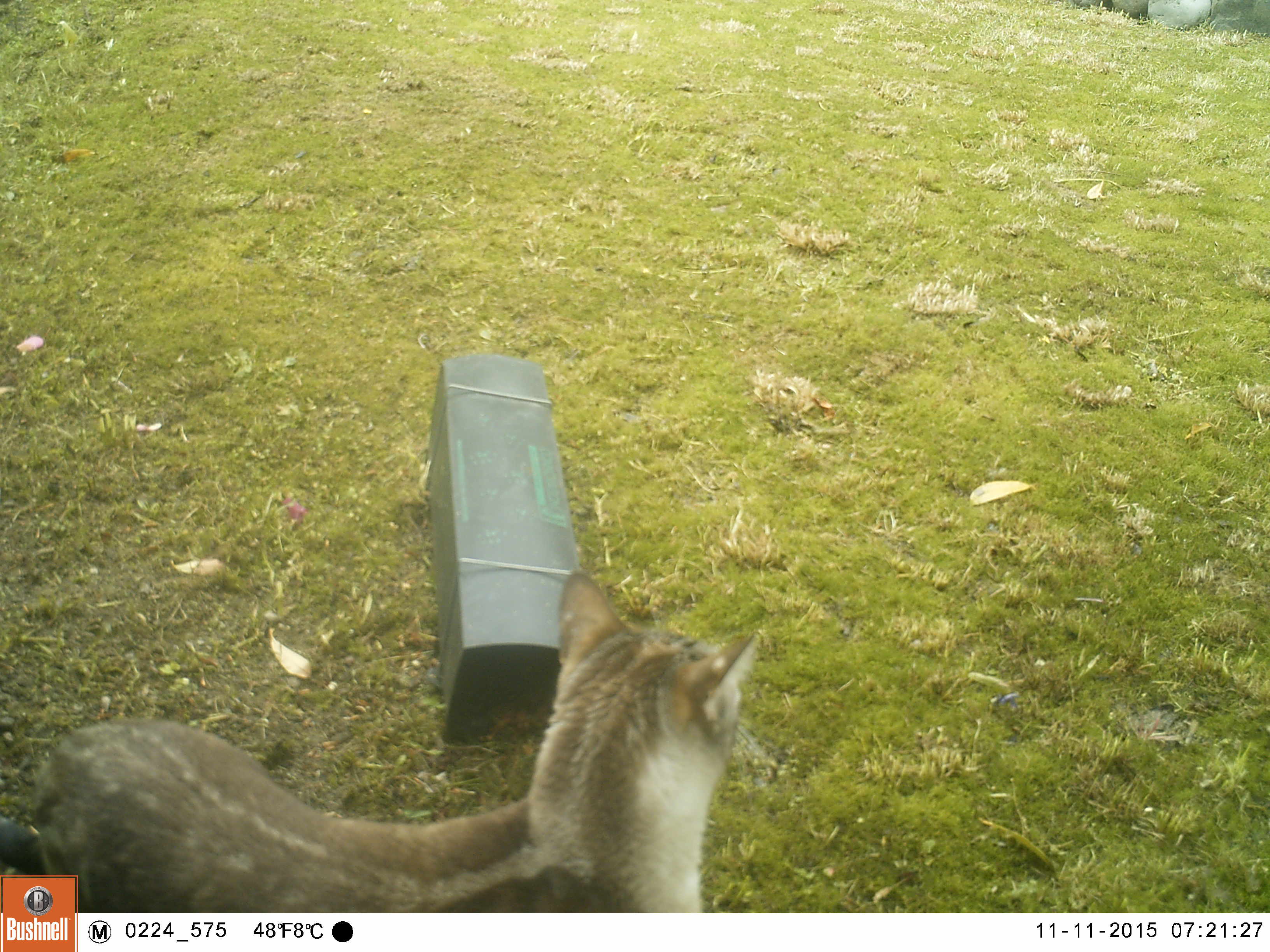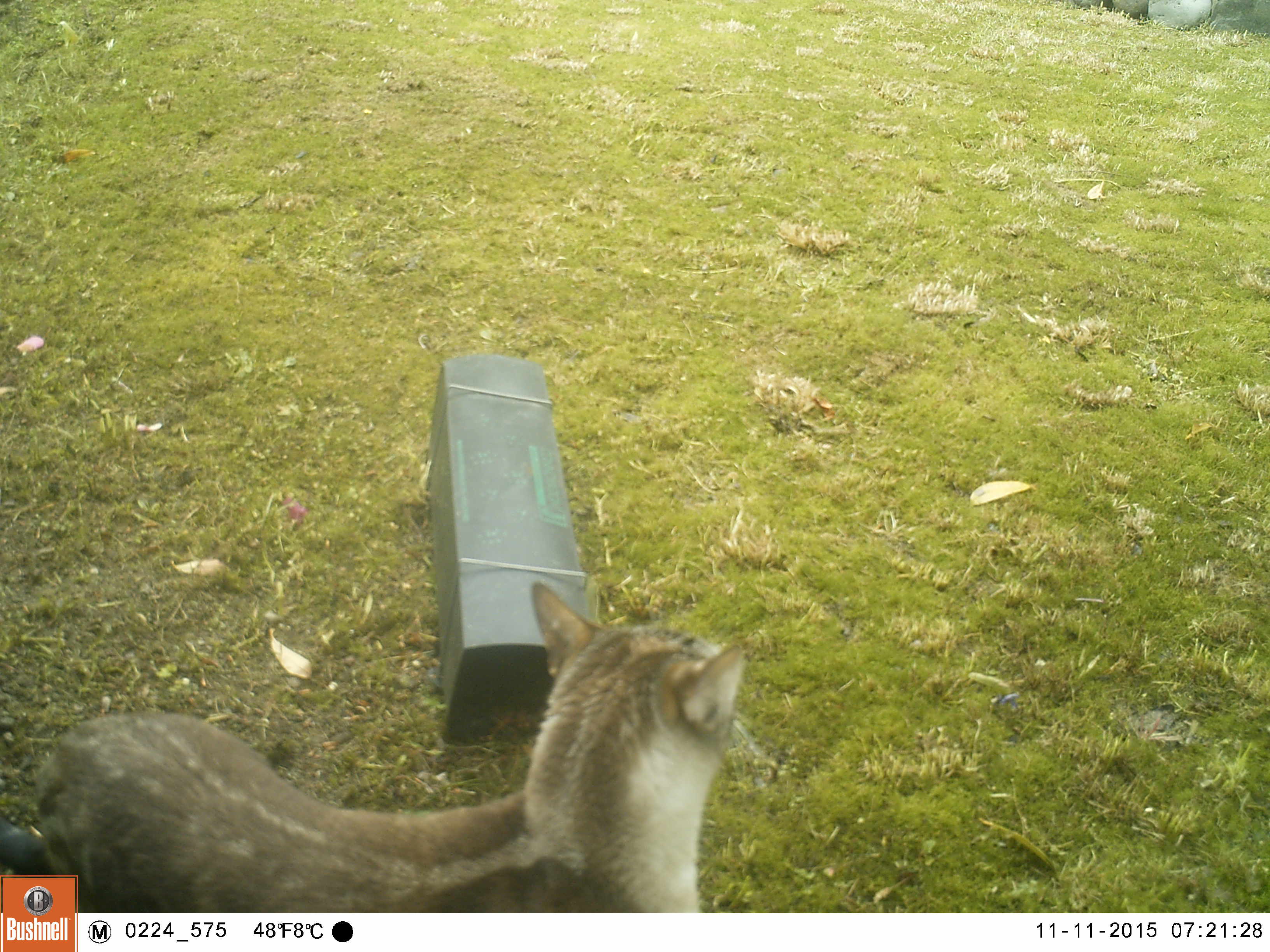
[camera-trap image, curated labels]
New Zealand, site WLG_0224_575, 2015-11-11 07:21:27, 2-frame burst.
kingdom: Animalia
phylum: Chordata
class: Mammalia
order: Carnivora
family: Felidae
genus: Felis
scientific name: Felis catus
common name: domestic cat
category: cat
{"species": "cat (domestic cat) (Felis catus)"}